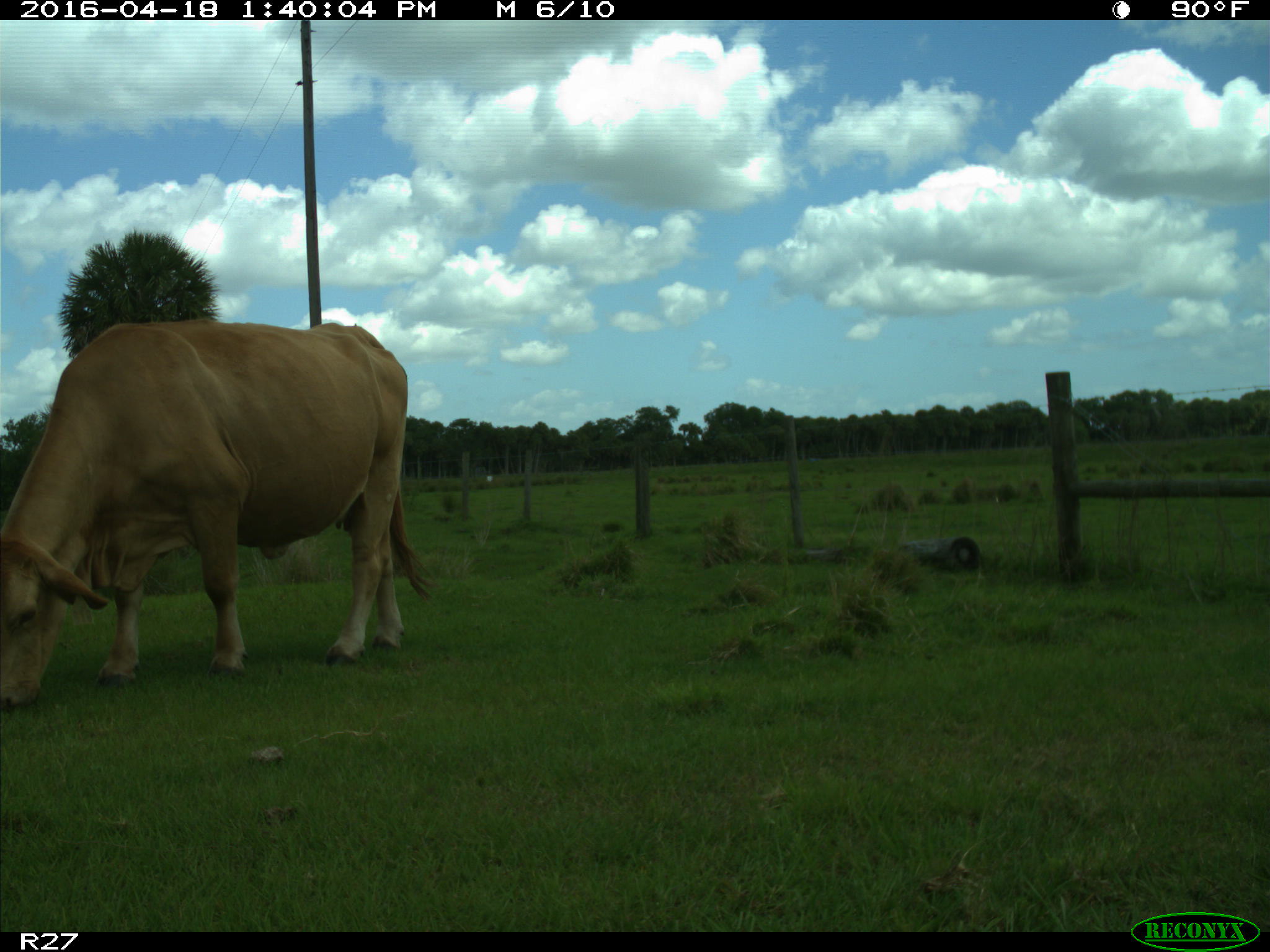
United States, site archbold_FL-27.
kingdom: Animalia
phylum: Chordata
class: Mammalia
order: Artiodactyla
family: Bovidae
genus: Bos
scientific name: Bos taurus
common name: domestic cow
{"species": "Bos taurus (domestic cow)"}